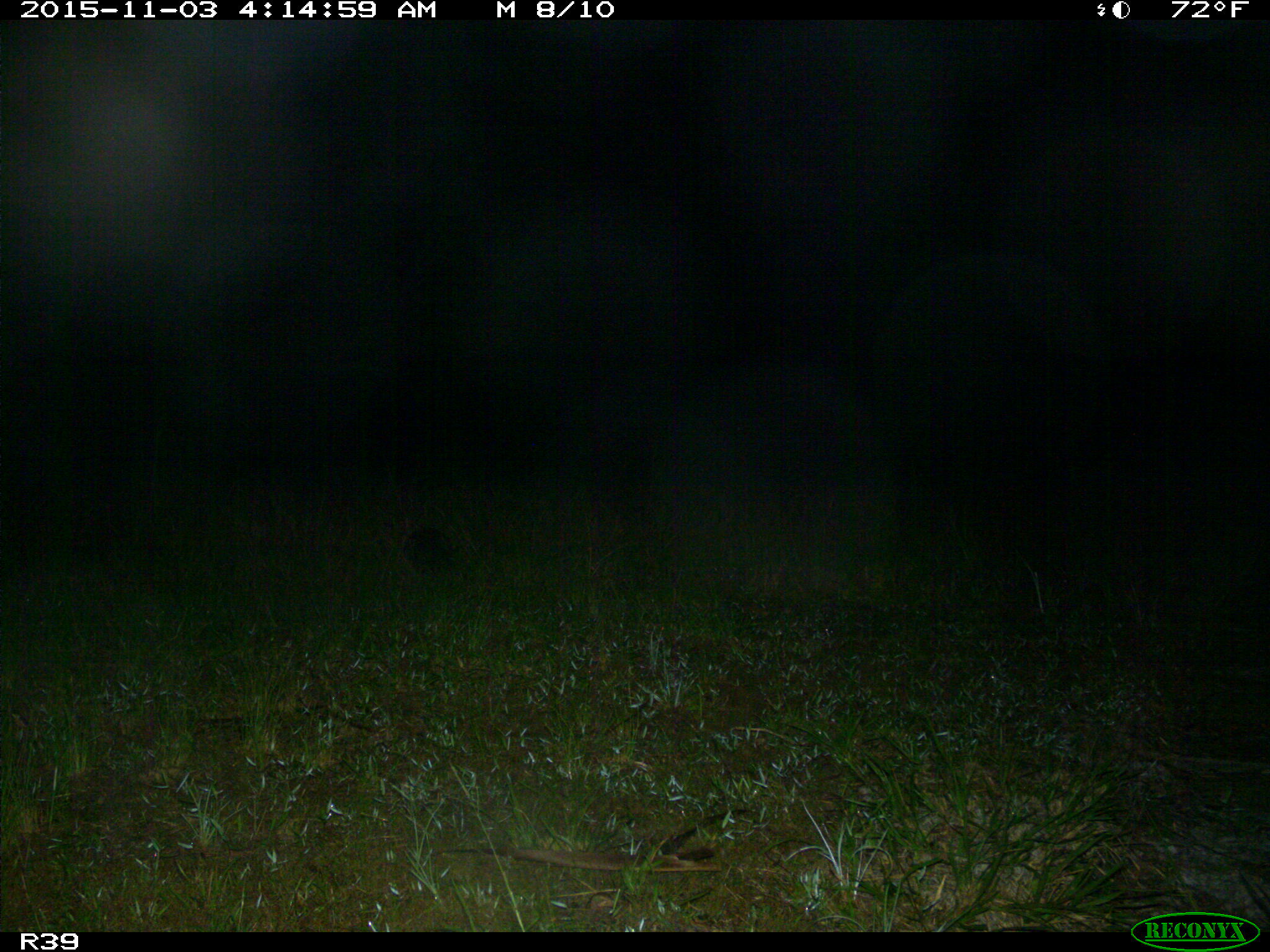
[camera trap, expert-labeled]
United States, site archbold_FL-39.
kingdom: Animalia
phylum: Chordata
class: Mammalia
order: Cingulata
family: Dasypodidae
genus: Dasypus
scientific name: Dasypus novemcinctus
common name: nine-banded armadillo